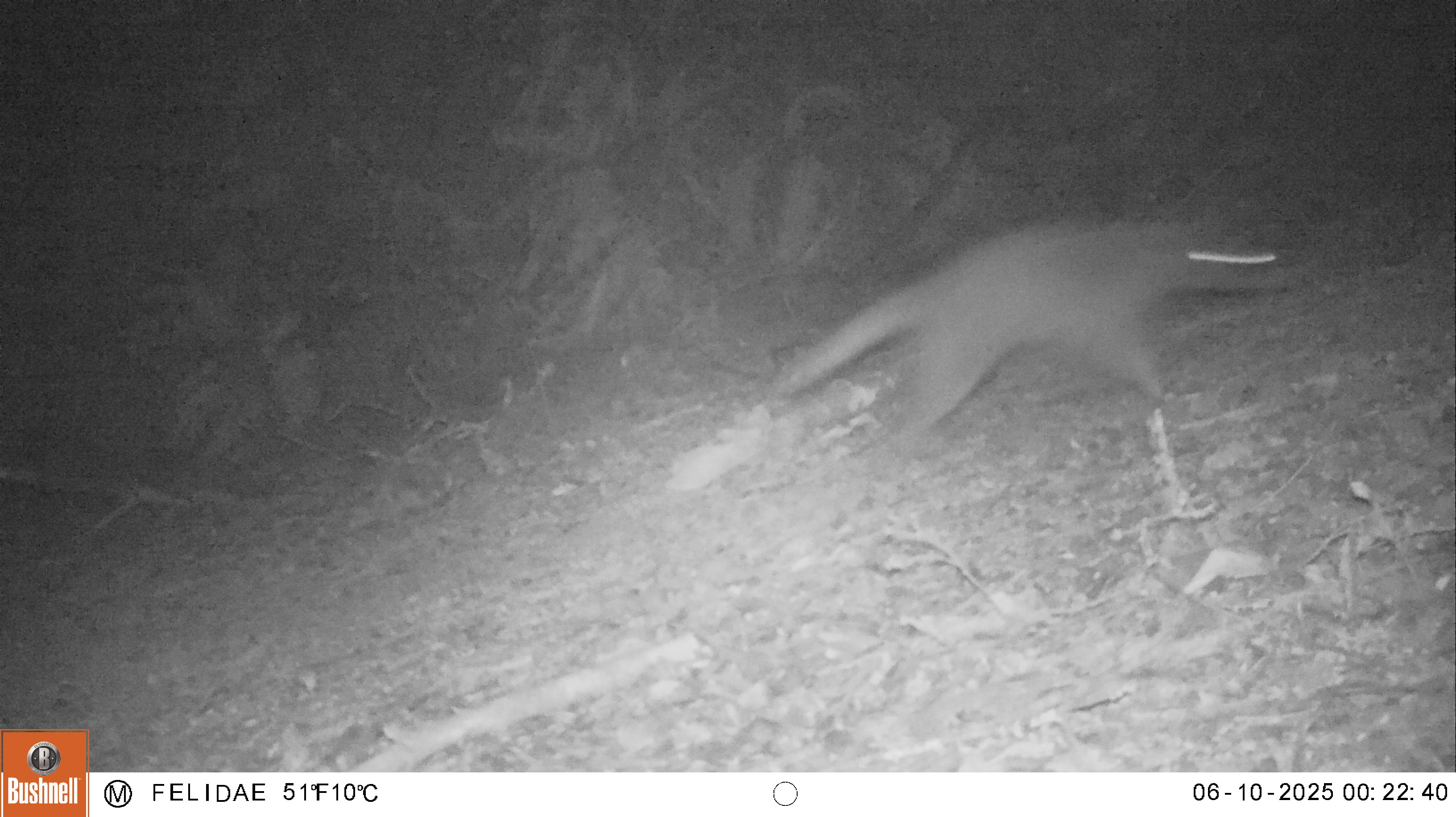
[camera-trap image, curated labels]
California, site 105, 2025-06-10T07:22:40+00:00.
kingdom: Animalia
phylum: Chordata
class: Mammalia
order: Carnivora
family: Procyonidae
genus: Procyon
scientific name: Procyon lotor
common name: raccoon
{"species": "raccoon (Procyon lotor)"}